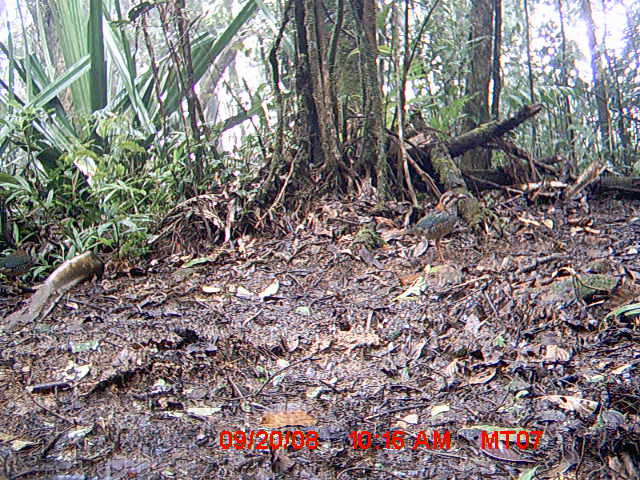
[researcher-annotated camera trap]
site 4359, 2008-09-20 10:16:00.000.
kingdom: Animalia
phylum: Chordata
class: Aves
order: Coraciiformes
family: Brachypteraciidae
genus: Brachypteracias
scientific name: Brachypteracias squamiger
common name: scaly ground-roller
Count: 2.